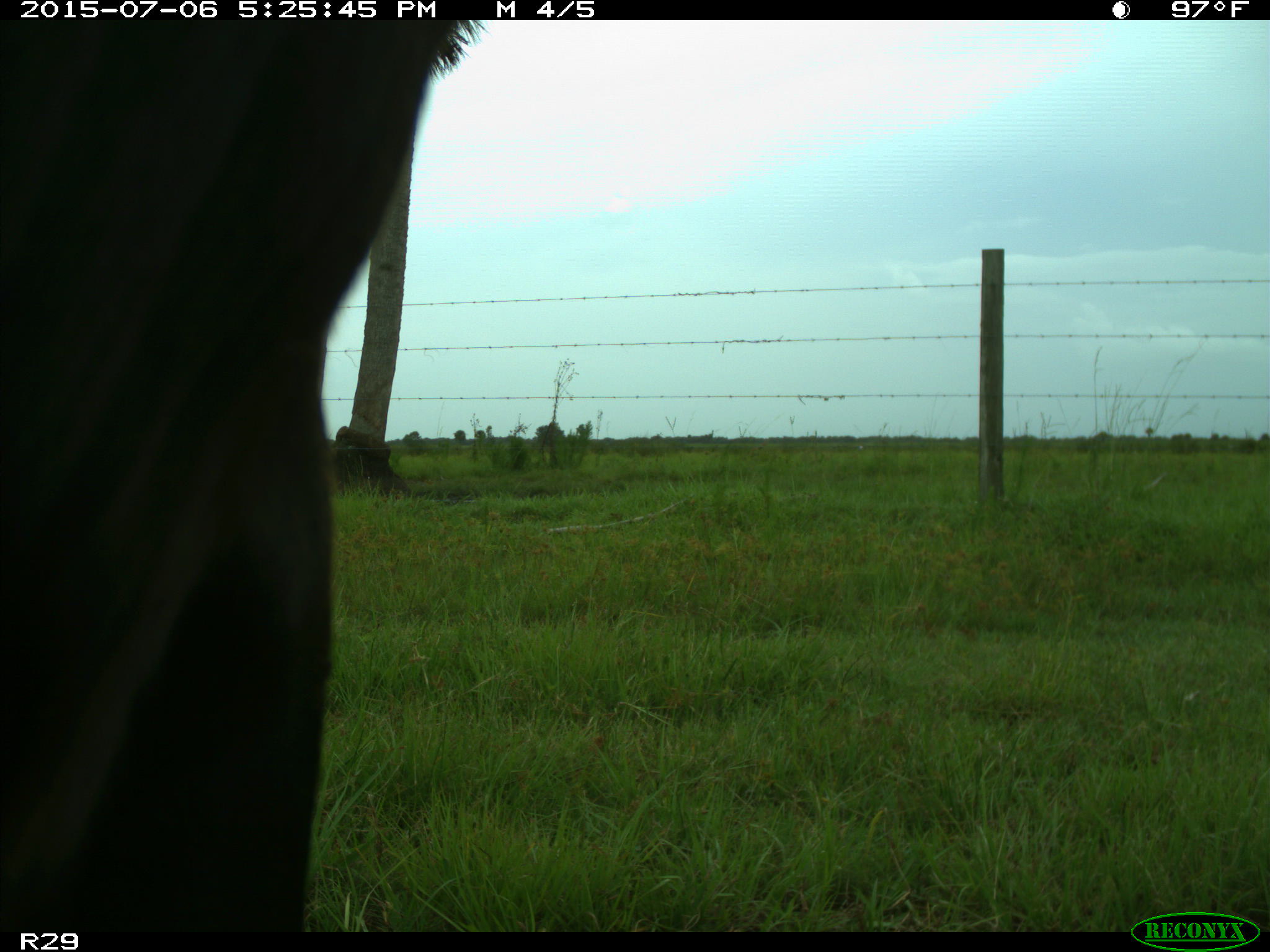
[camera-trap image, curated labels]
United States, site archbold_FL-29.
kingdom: Animalia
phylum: Chordata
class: Mammalia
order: Artiodactyla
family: Bovidae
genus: Bos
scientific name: Bos taurus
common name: domestic cow